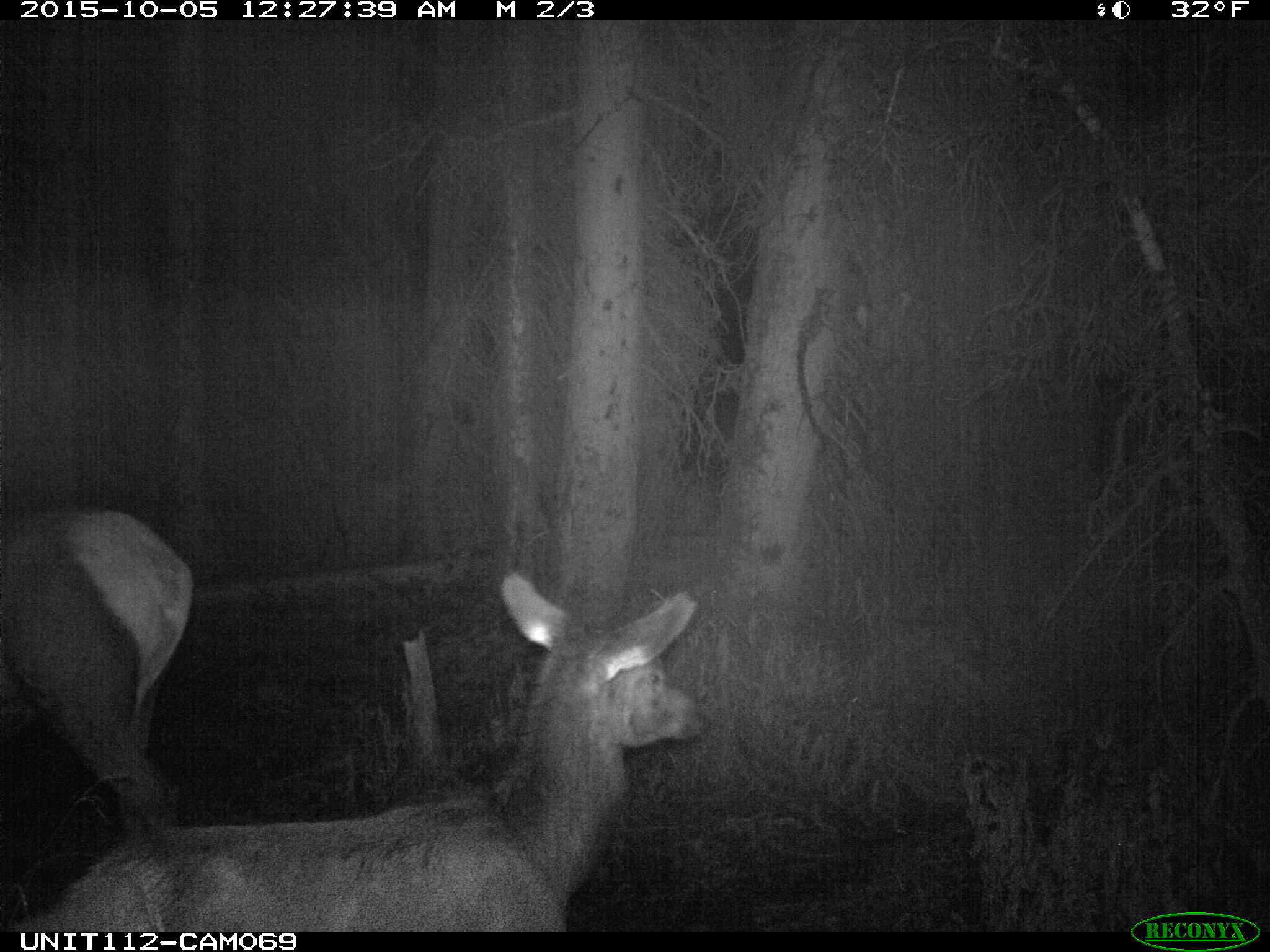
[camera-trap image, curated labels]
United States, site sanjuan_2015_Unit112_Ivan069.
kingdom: Animalia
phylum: Chordata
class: Mammalia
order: Artiodactyla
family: Cervidae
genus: Cervus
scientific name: Cervus elaphus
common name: red deer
Cervus elaphus (red deer).